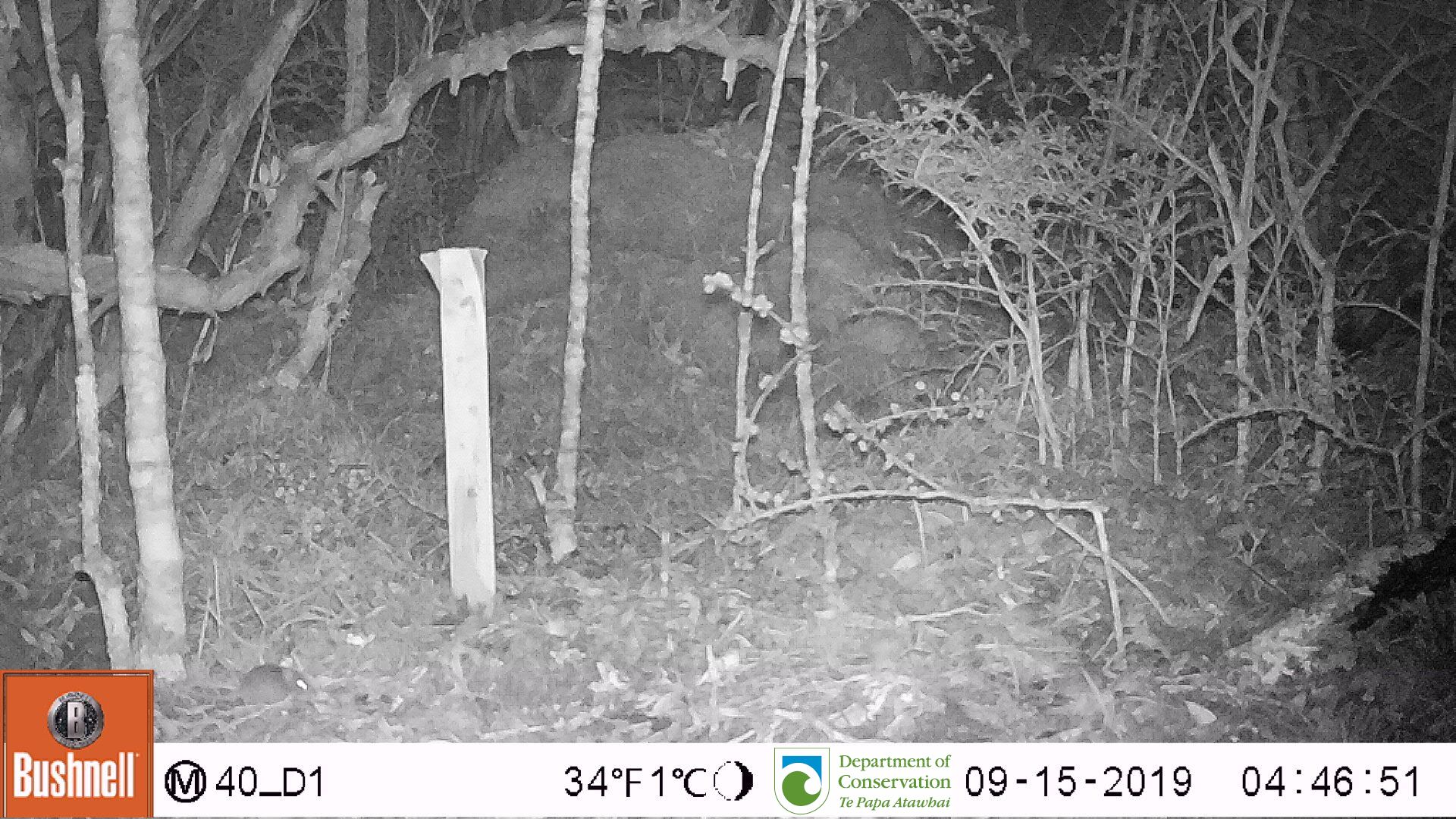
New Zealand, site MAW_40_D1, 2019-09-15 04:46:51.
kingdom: Animalia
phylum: Chordata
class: Mammalia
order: Rodentia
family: Muridae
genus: Mus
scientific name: Mus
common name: mouse